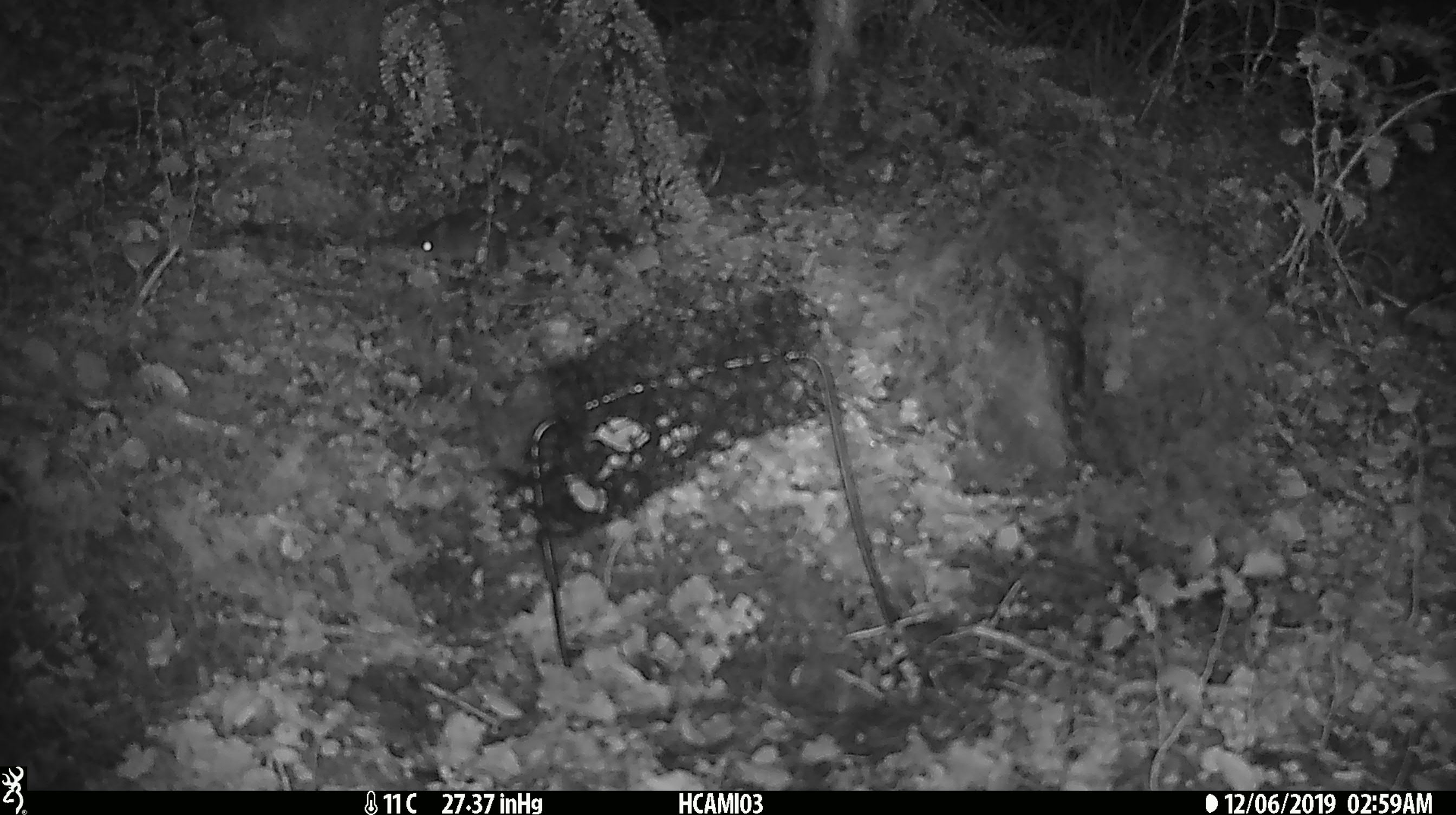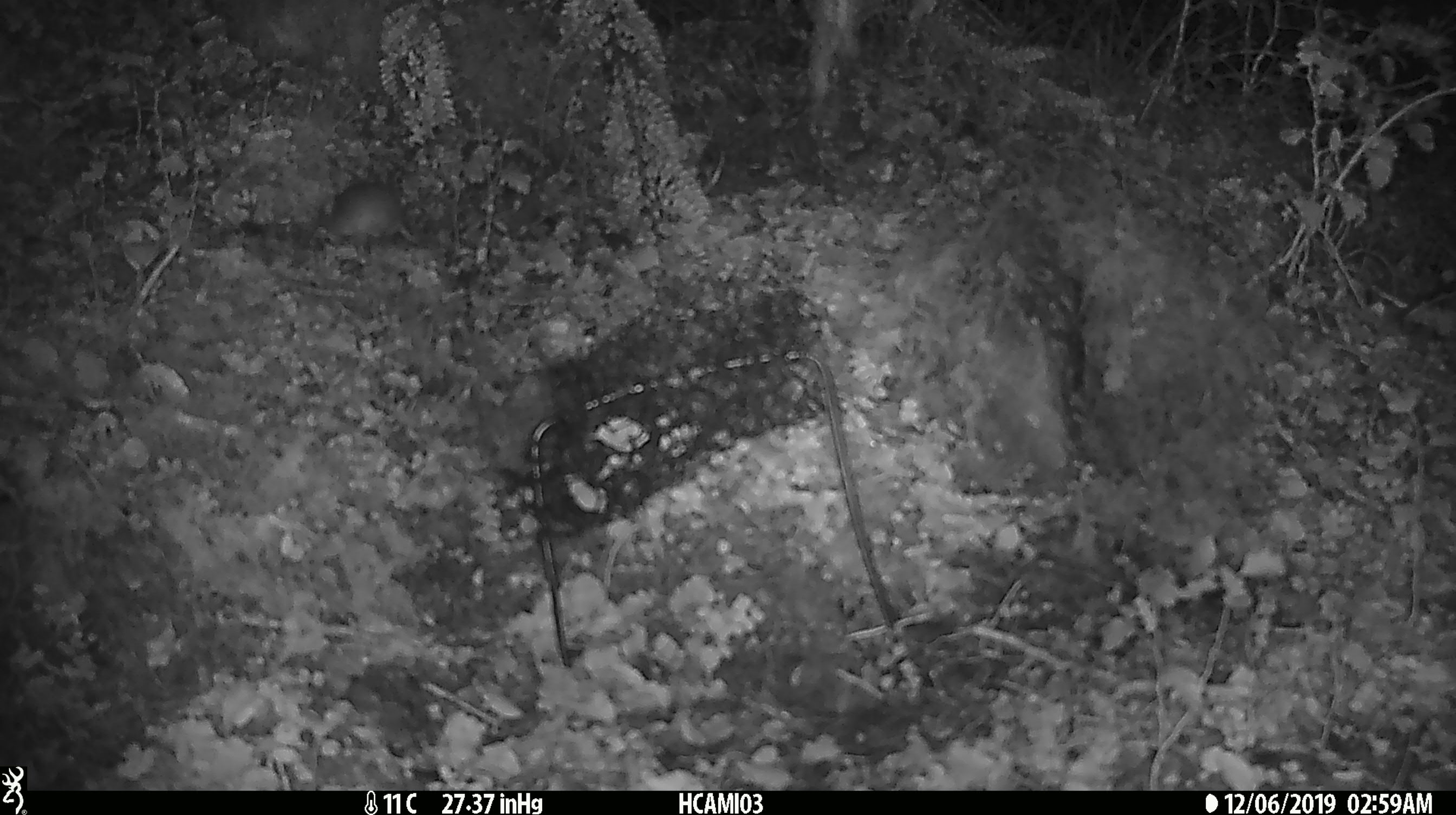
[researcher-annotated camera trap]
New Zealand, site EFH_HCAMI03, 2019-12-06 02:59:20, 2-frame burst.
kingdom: Animalia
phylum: Chordata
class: Mammalia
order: Rodentia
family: Muridae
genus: Mus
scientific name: Mus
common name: mouse